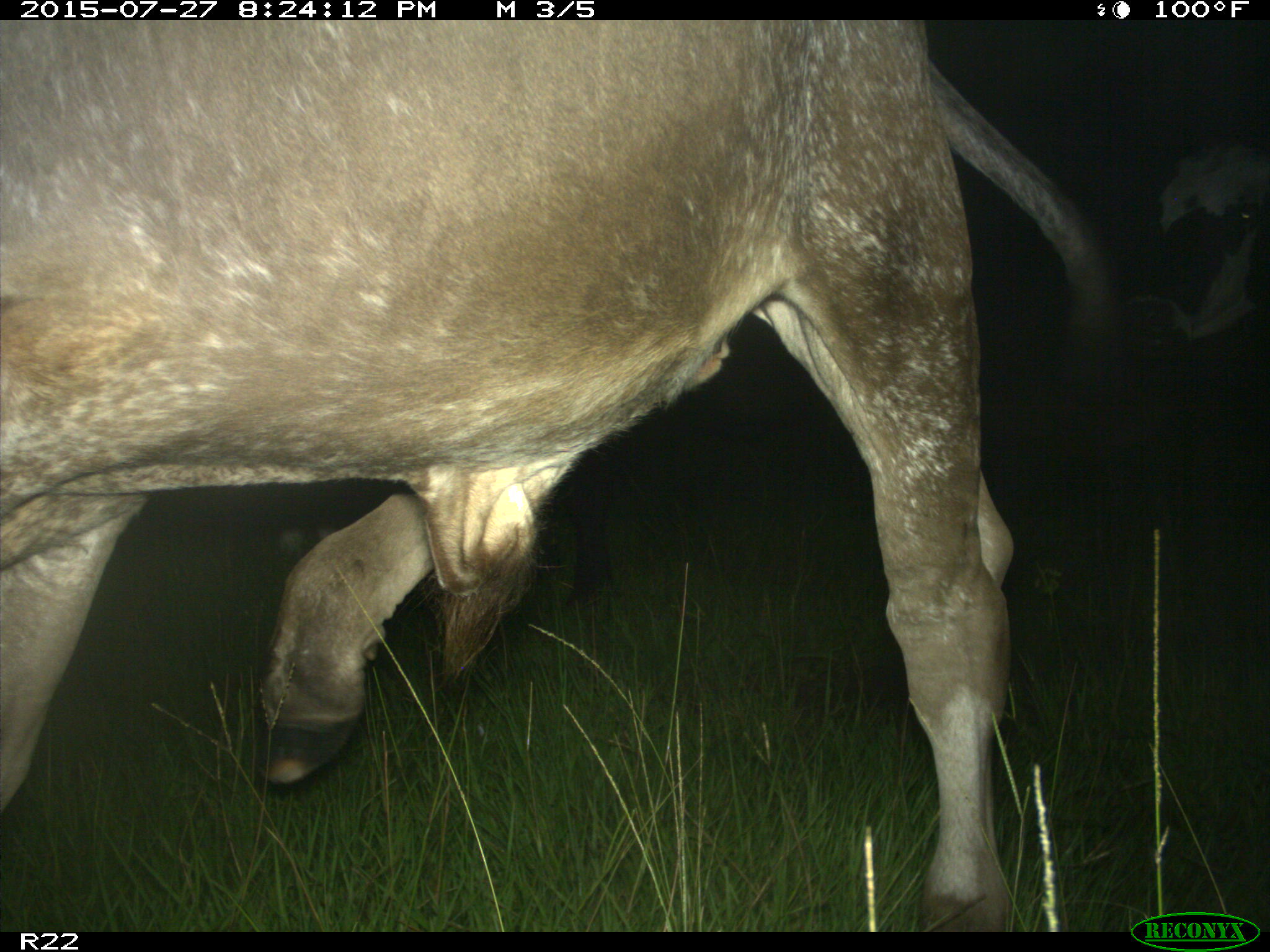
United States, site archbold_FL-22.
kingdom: Animalia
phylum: Chordata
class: Mammalia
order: Artiodactyla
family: Bovidae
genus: Bos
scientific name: Bos taurus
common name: domestic cow